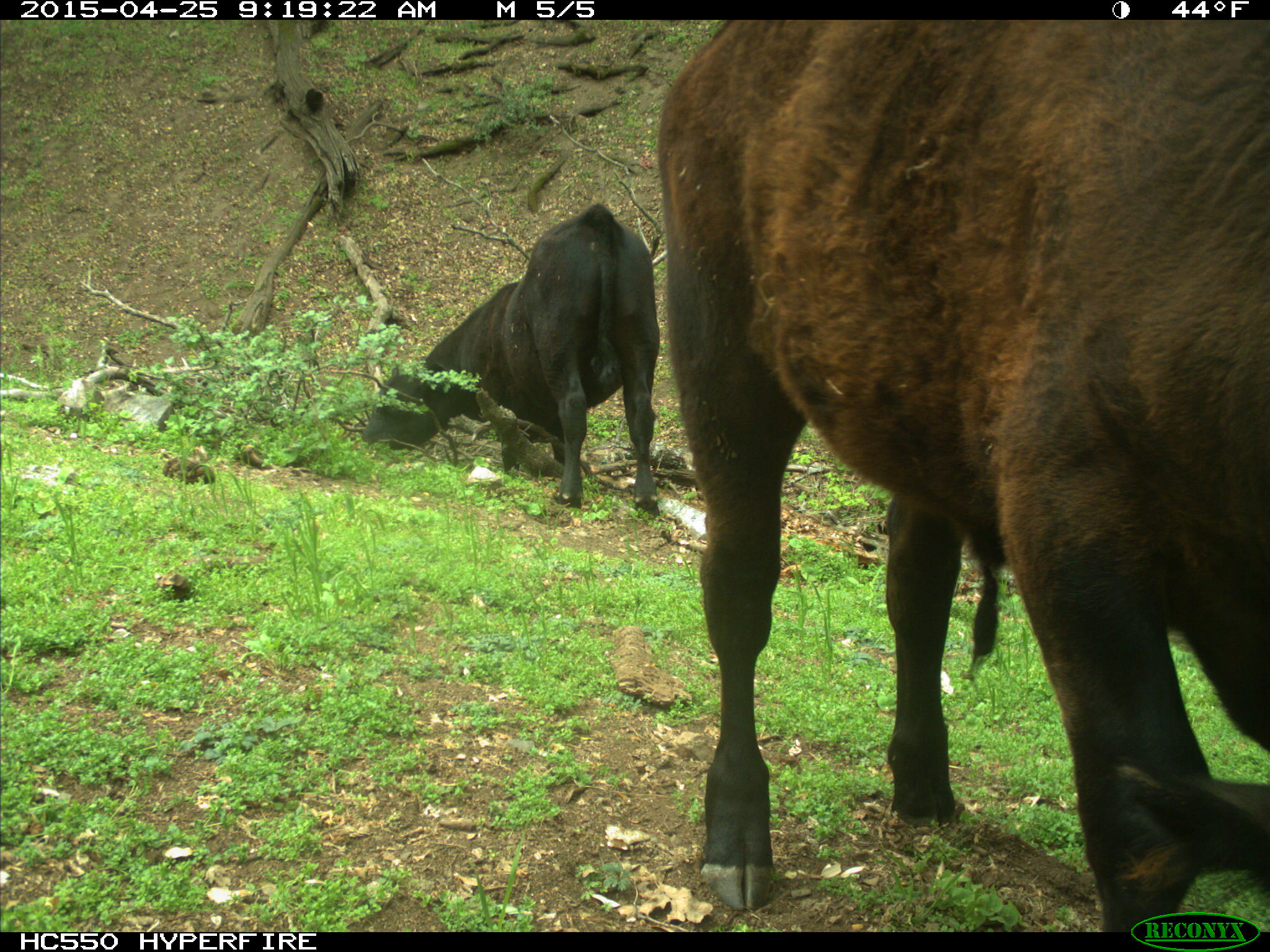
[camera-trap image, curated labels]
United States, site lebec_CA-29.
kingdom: Animalia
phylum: Chordata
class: Mammalia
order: Artiodactyla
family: Bovidae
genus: Bos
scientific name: Bos taurus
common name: domestic cow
Bos taurus (domestic cow).